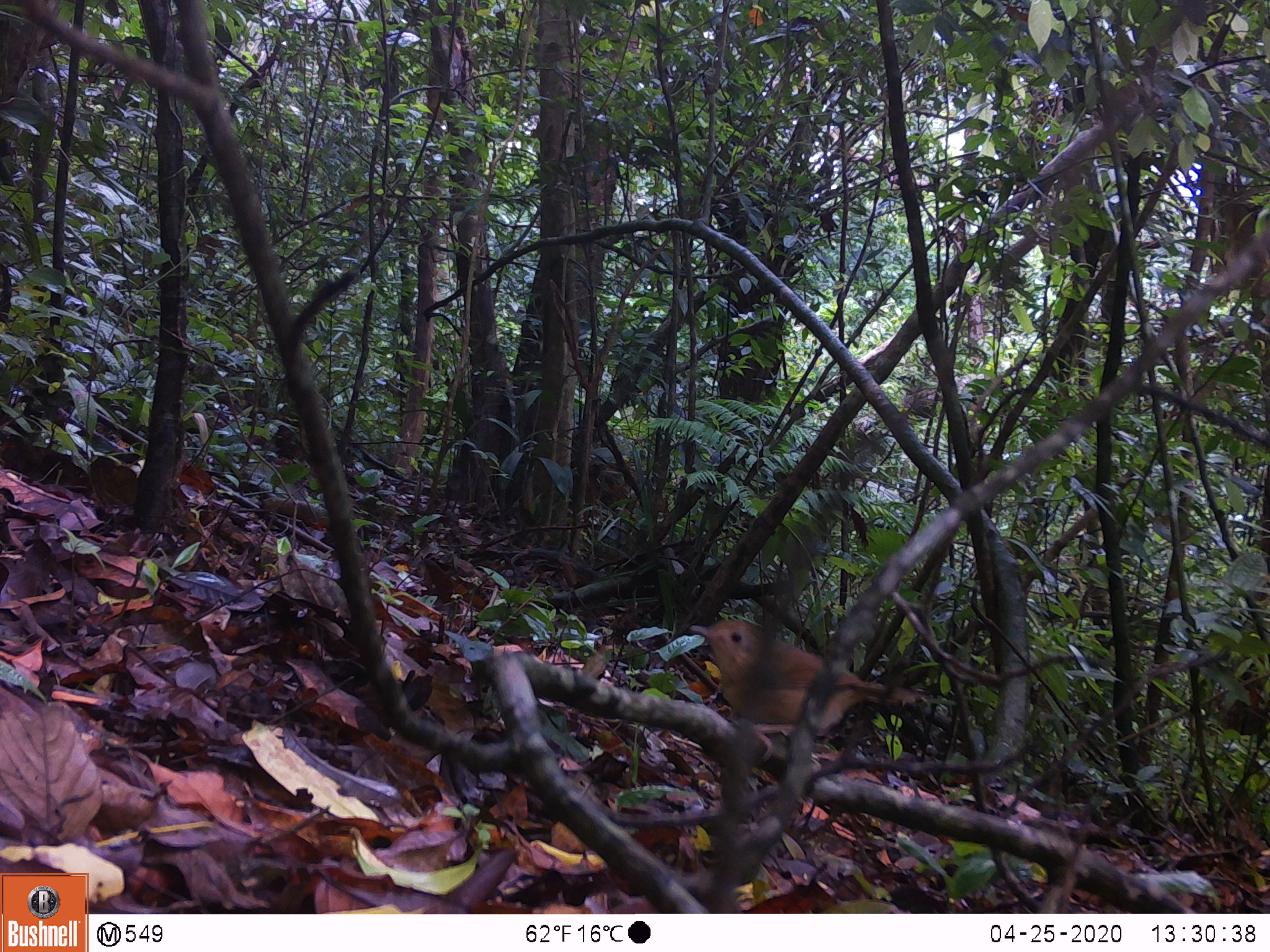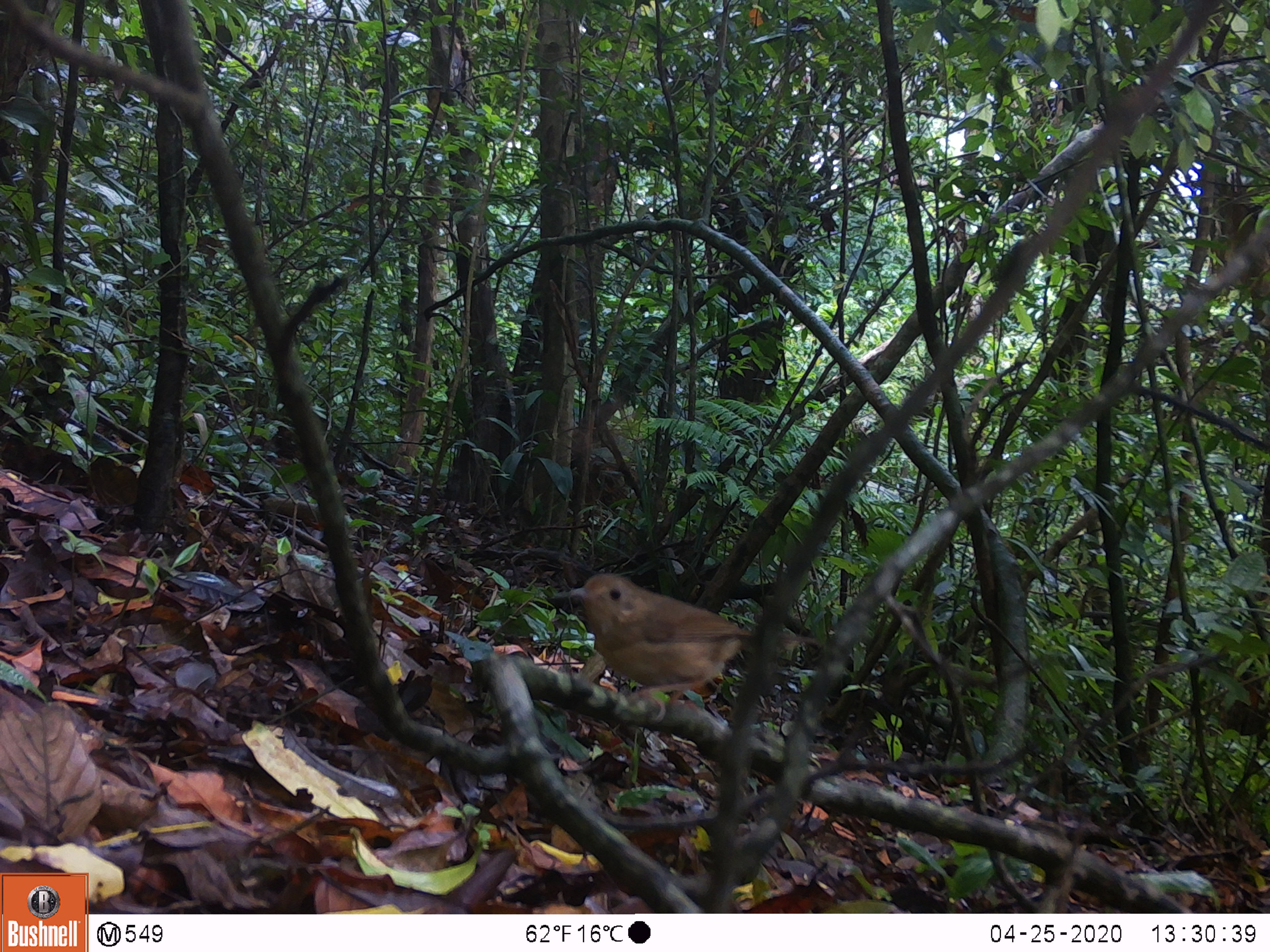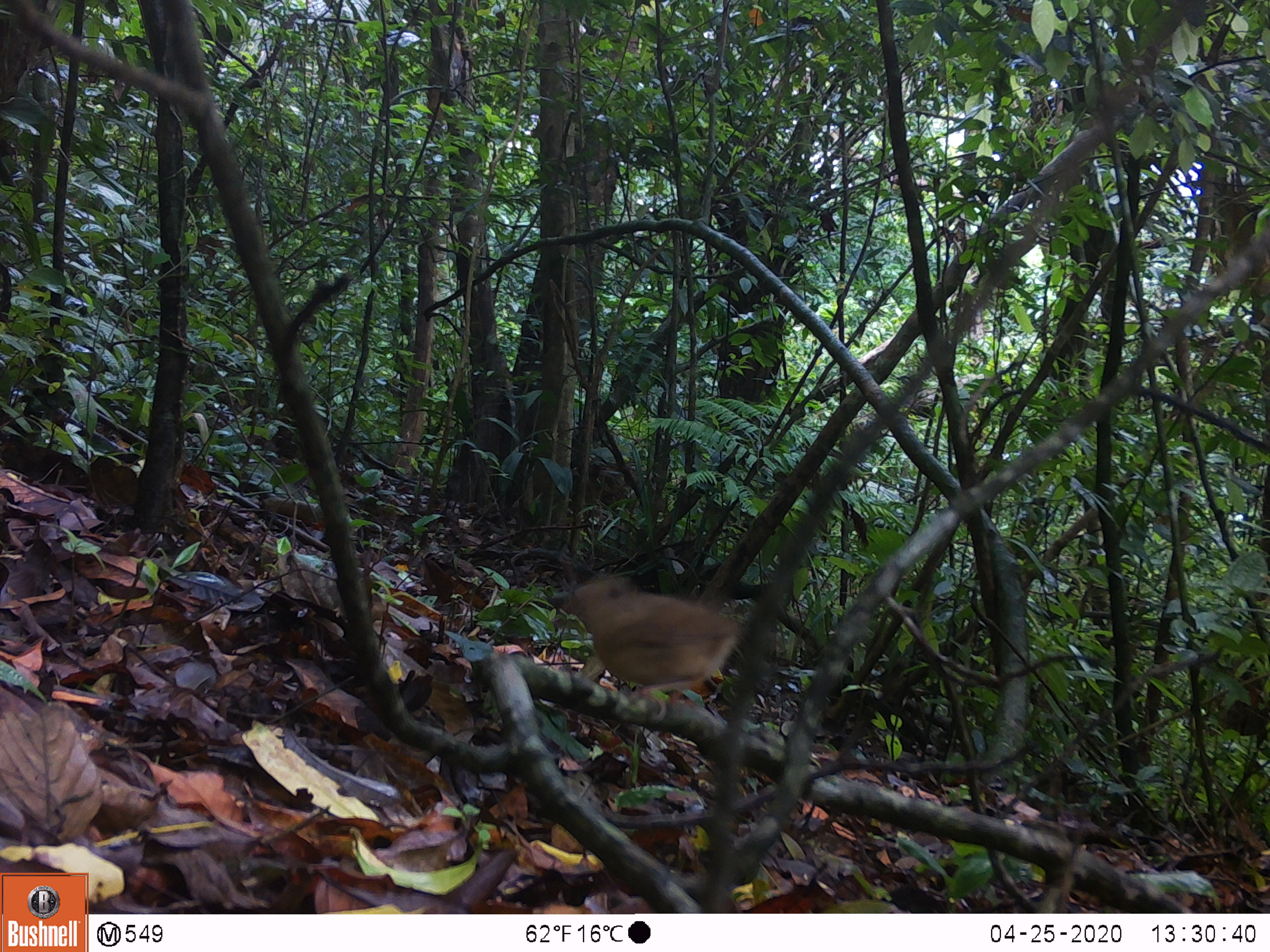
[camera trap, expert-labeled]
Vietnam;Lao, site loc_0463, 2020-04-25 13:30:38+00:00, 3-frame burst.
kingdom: Animalia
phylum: Chordata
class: Aves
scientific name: Aves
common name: bird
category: unidentified bird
Unidentified bird (bird) (Aves). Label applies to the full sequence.